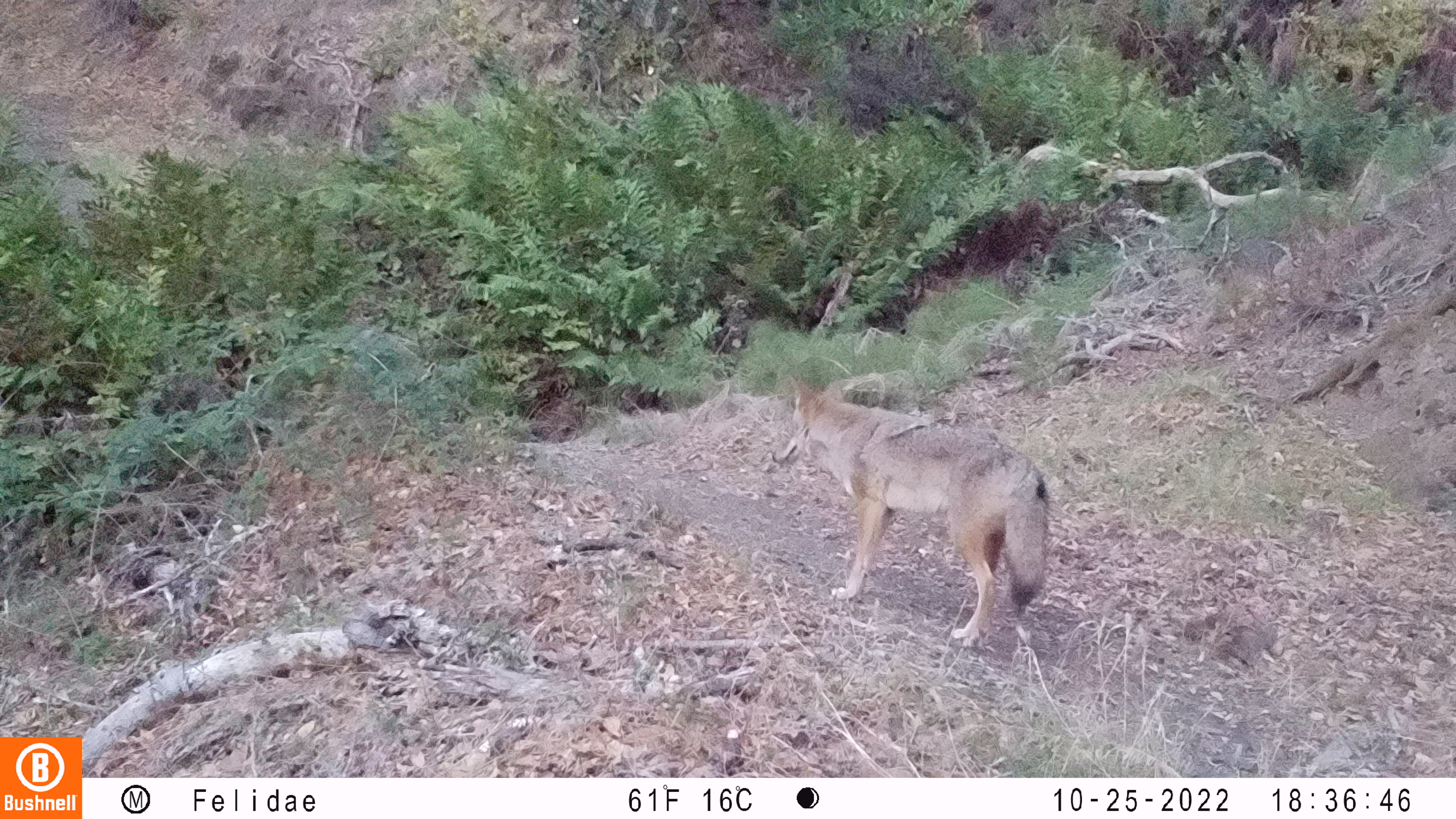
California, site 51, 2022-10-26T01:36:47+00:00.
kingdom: Animalia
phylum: Chordata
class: Mammalia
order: Carnivora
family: Canidae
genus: Canis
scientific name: Canis latrans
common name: coyote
Coyote (Canis latrans).